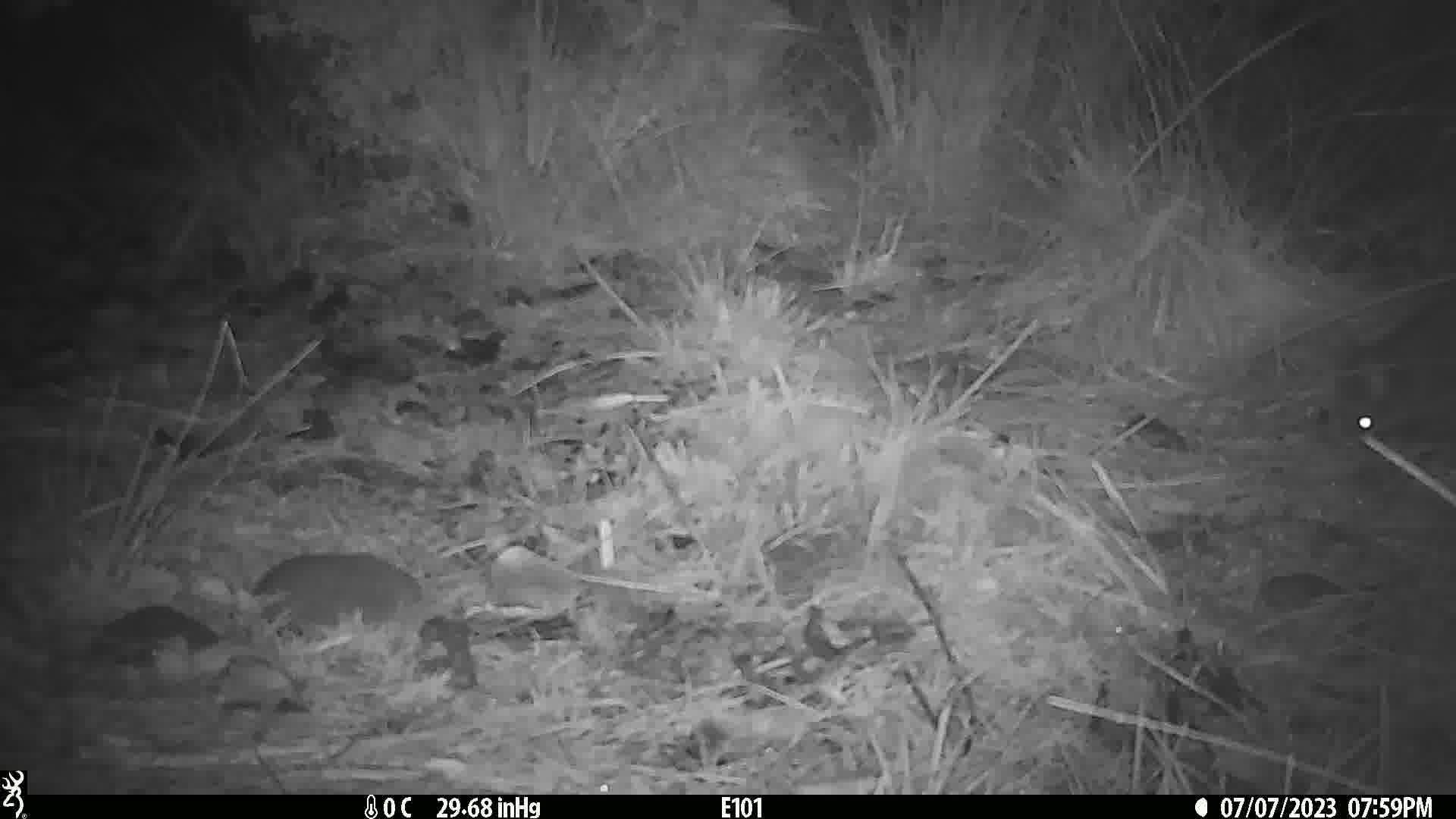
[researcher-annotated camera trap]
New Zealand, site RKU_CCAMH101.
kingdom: Animalia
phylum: Chordata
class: Mammalia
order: Diprotodontia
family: Phalangeridae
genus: Trichosurus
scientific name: Trichosurus vulpecula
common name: common brushtail possum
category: possum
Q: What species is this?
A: Possum (common brushtail possum) (Trichosurus vulpecula).